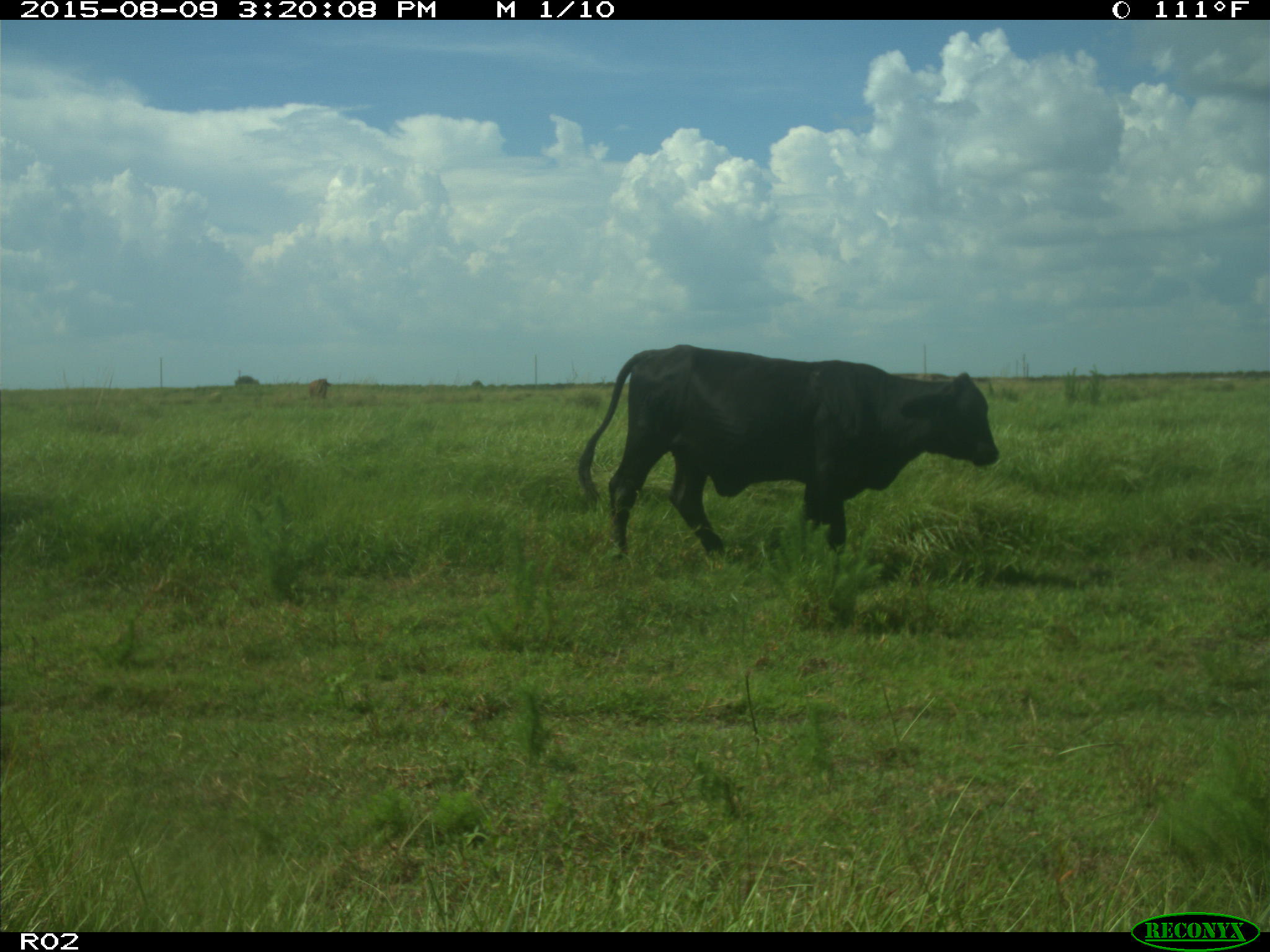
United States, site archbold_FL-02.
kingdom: Animalia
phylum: Chordata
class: Mammalia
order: Artiodactyla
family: Bovidae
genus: Bos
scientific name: Bos taurus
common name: domestic cow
Bos taurus (domestic cow).